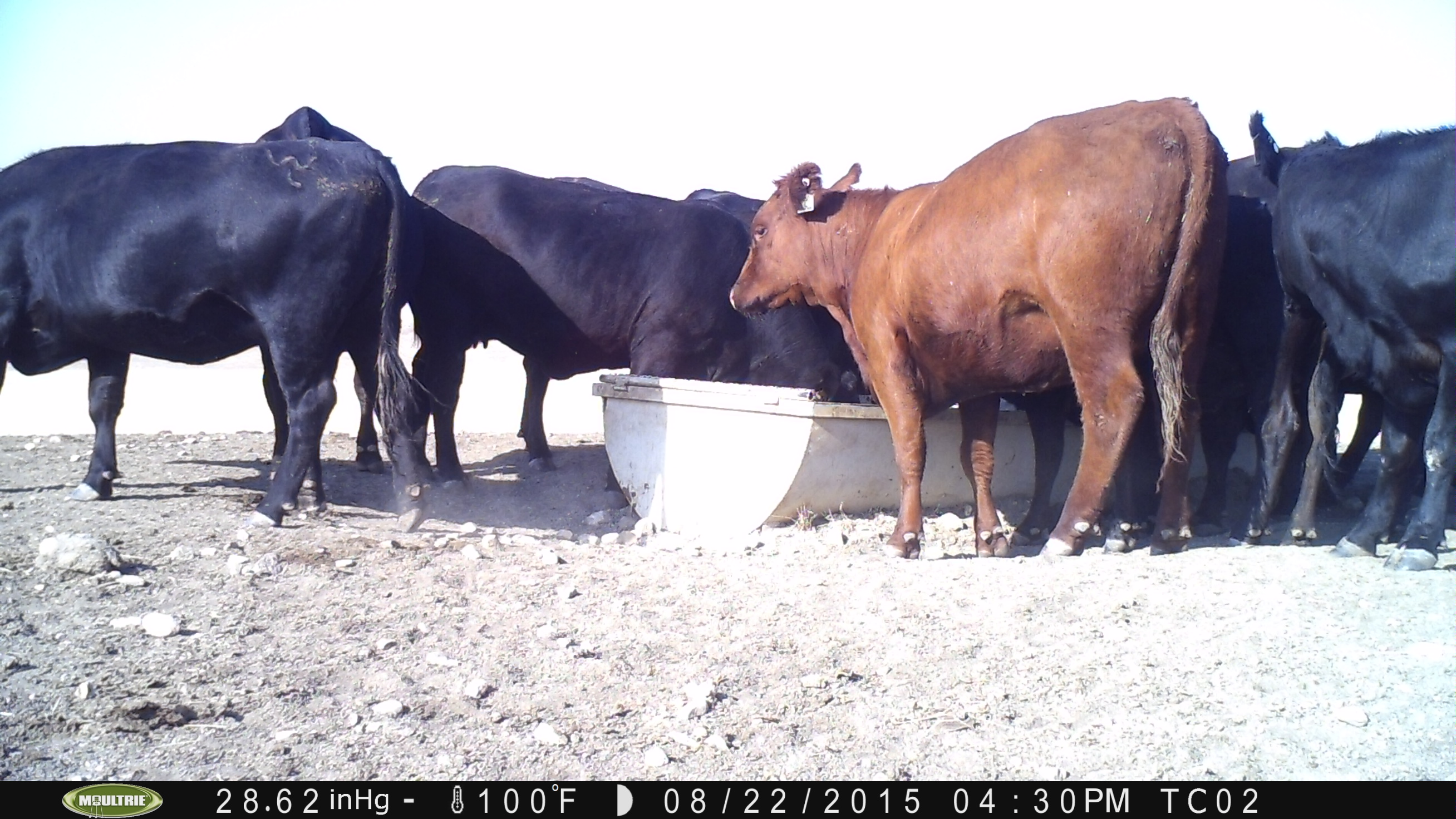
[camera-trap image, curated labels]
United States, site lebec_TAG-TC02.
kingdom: Animalia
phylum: Chordata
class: Mammalia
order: Artiodactyla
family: Bovidae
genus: Bos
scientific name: Bos taurus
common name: domestic cow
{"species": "Bos taurus (domestic cow)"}